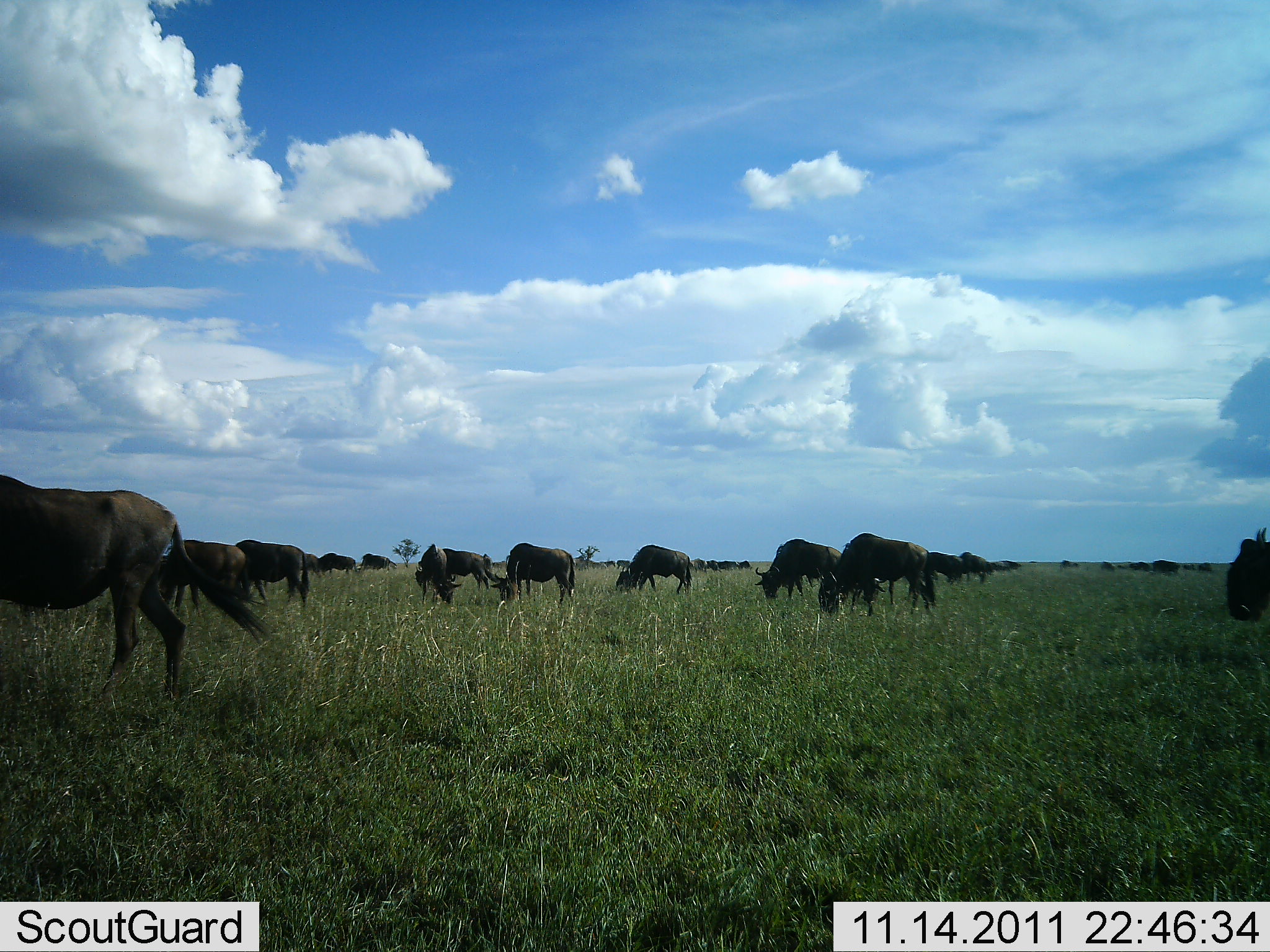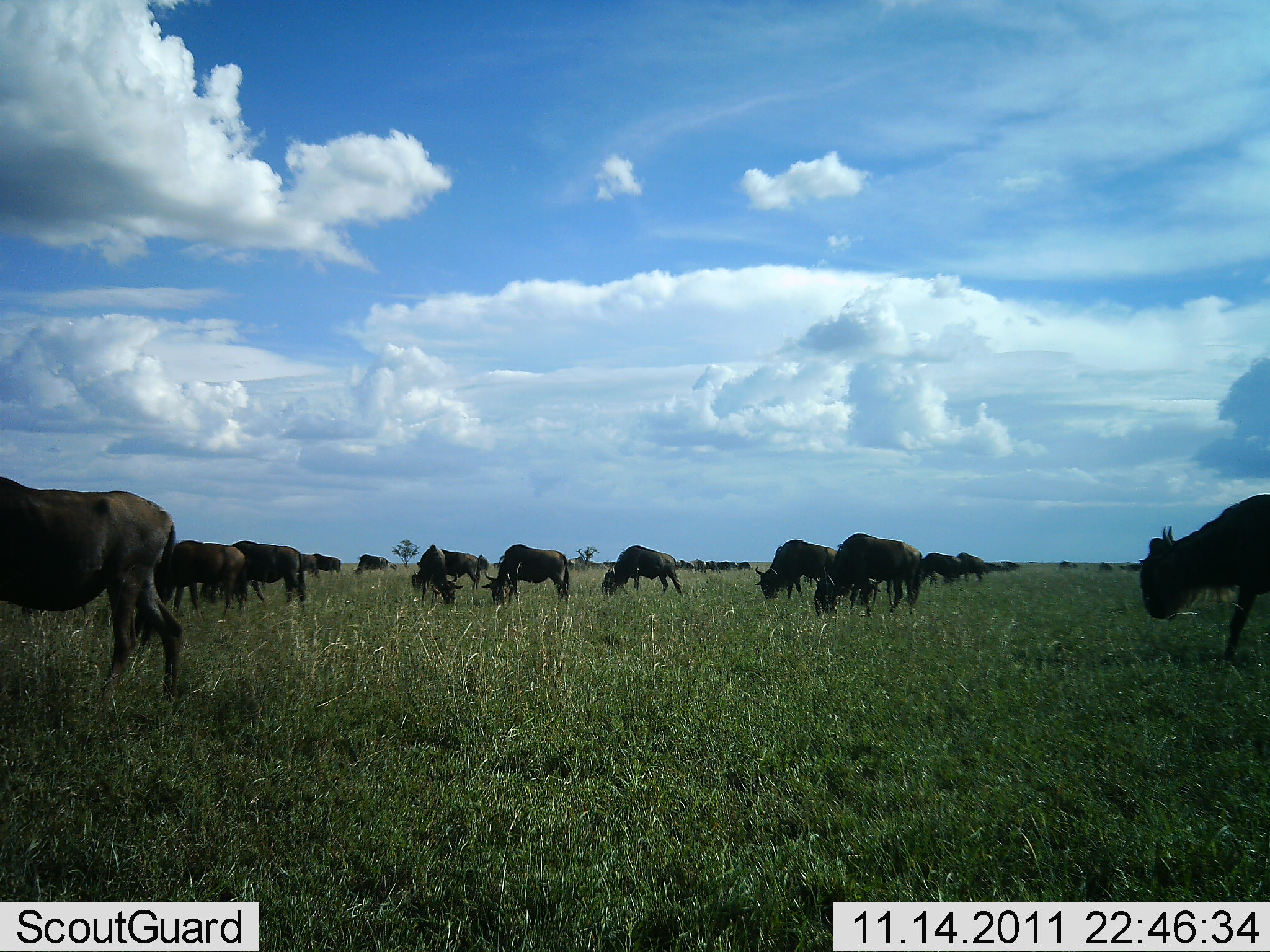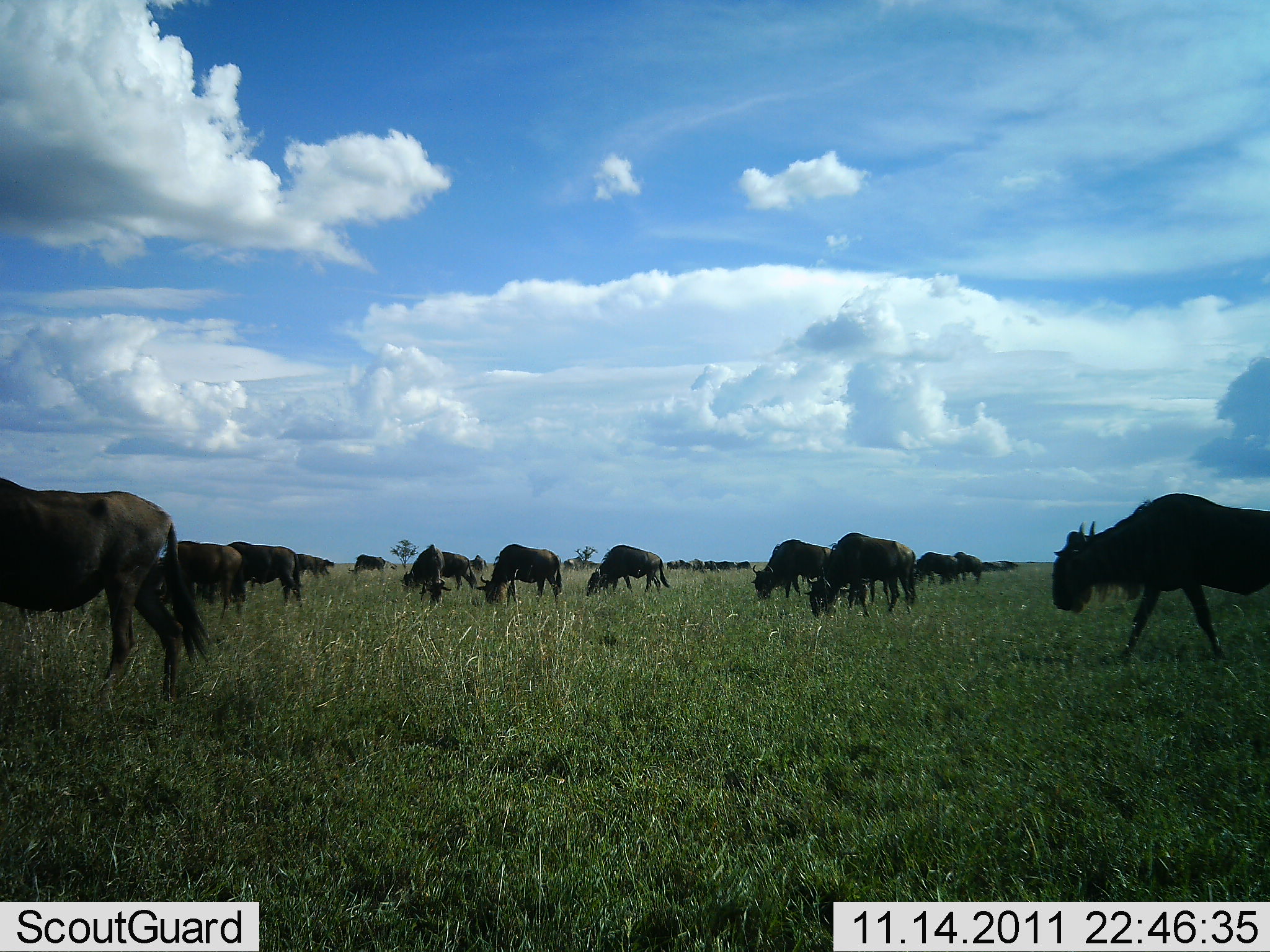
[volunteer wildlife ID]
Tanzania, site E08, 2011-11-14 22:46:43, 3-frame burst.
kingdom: Animalia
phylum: Chordata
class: Mammalia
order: Artiodactyla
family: Bovidae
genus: Connochaetes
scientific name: Connochaetes taurinus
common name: blue wildebeest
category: wildebeest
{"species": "wildebeest (blue wildebeest) (Connochaetes taurinus)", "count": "11-50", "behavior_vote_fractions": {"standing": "15%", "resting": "0%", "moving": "38%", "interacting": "0%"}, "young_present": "0%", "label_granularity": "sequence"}